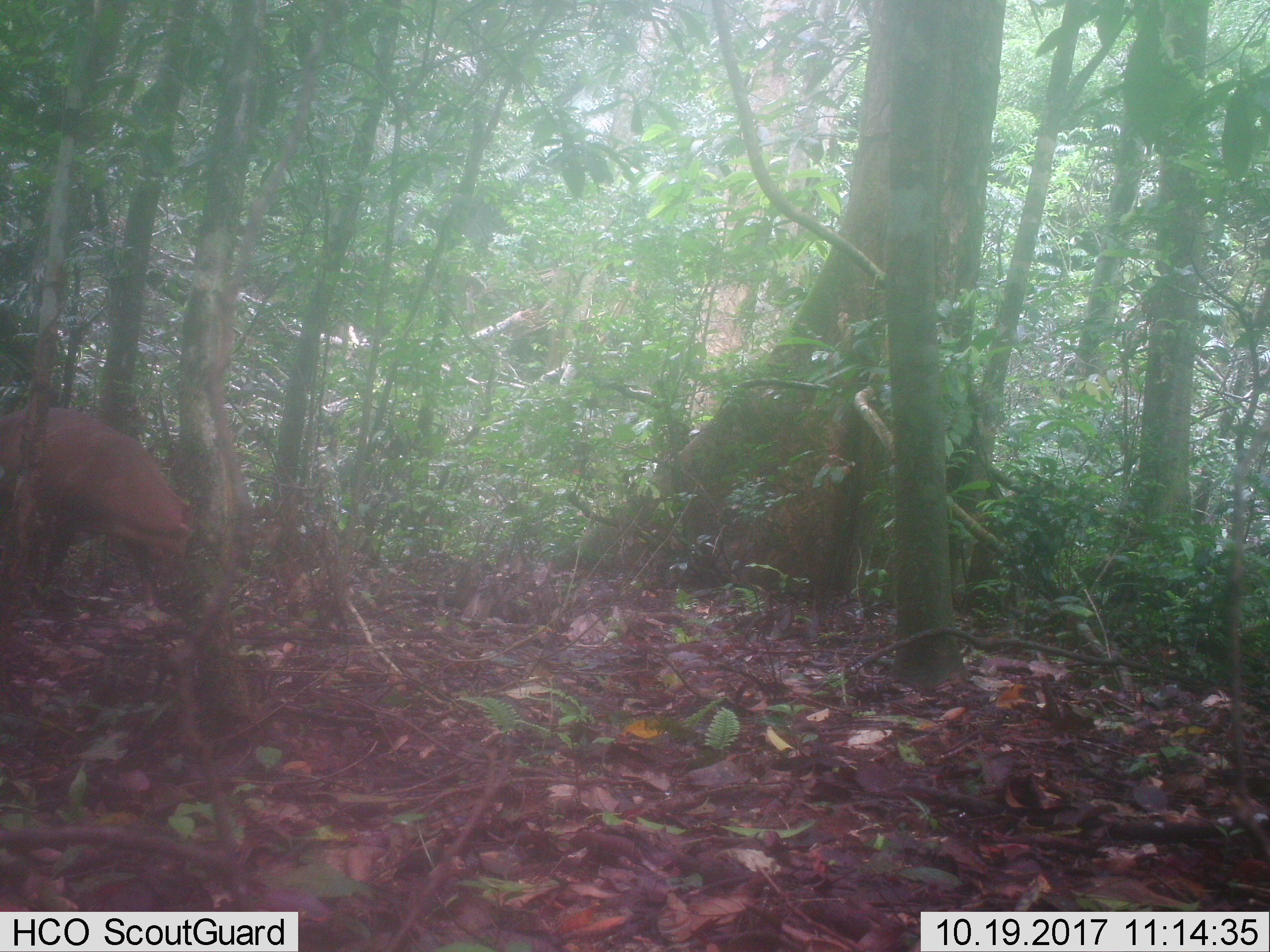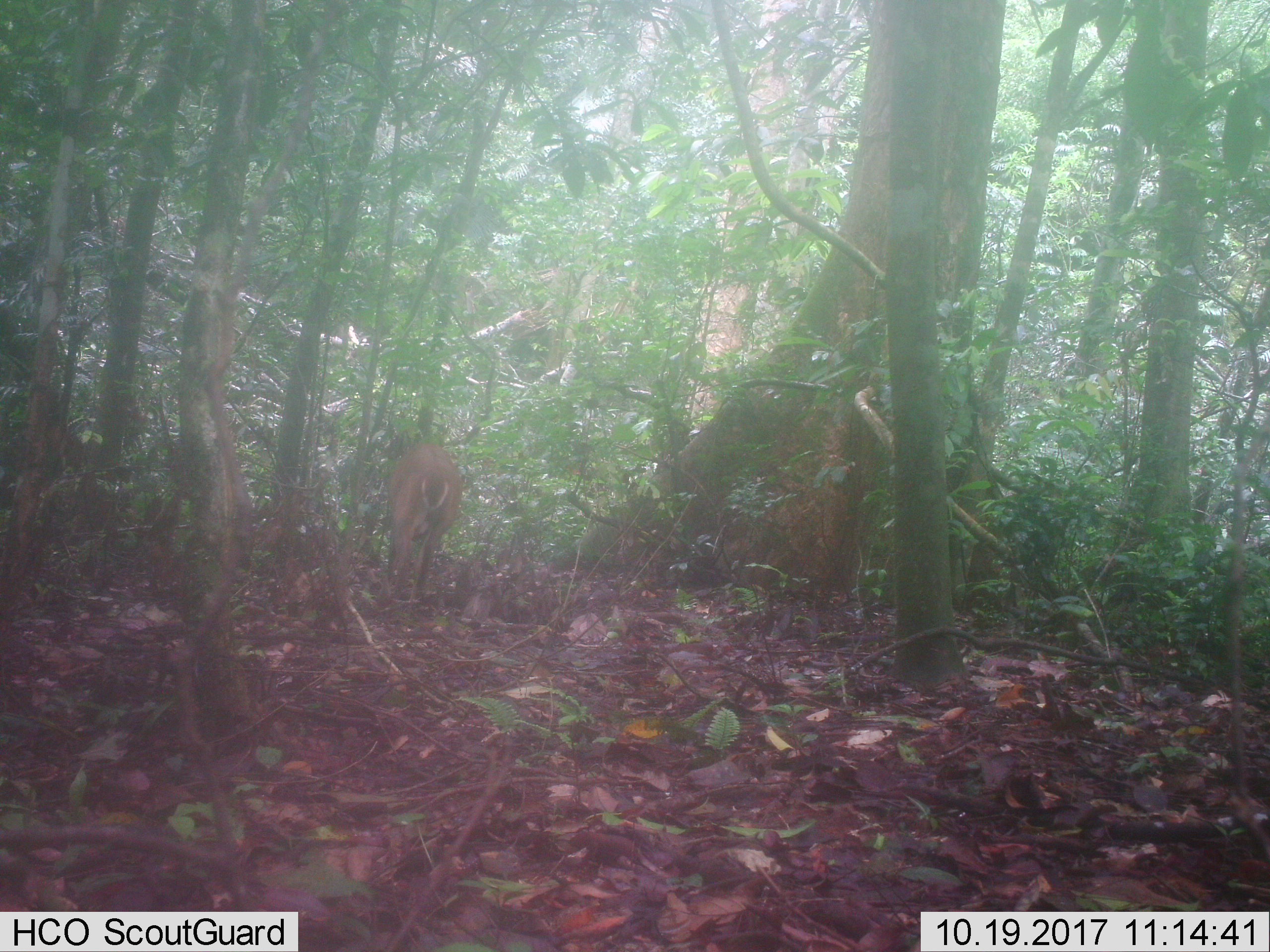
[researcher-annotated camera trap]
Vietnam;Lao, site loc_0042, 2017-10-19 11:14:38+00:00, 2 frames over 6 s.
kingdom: Animalia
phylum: Chordata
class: Mammalia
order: Artiodactyla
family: Cervidae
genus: Muntiacus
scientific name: Muntiacus vuquangensis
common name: large-antlered muntjac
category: large antlered muntjac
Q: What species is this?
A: Large antlered muntjac (large-antlered muntjac) (Muntiacus vuquangensis).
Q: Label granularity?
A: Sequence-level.